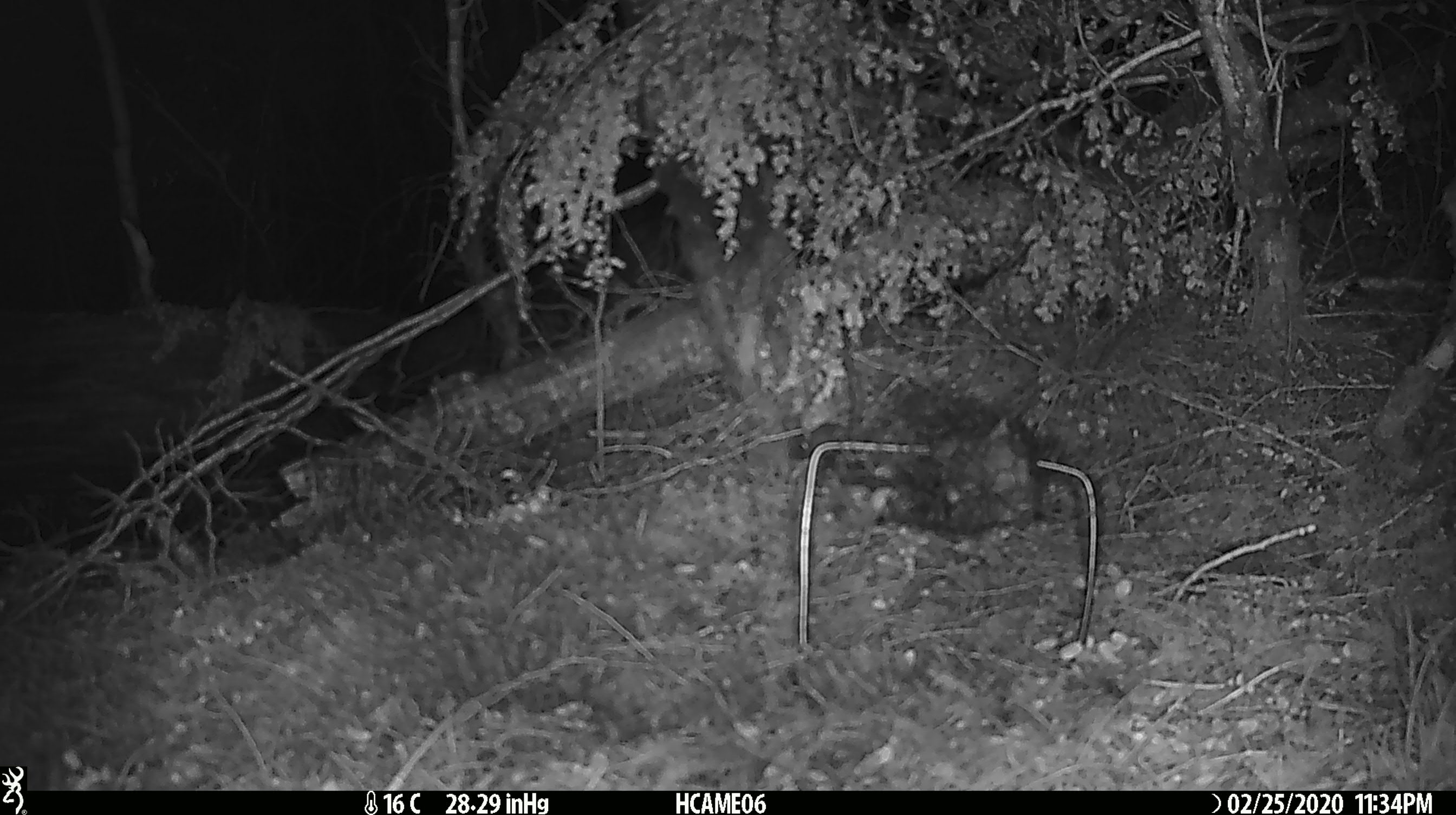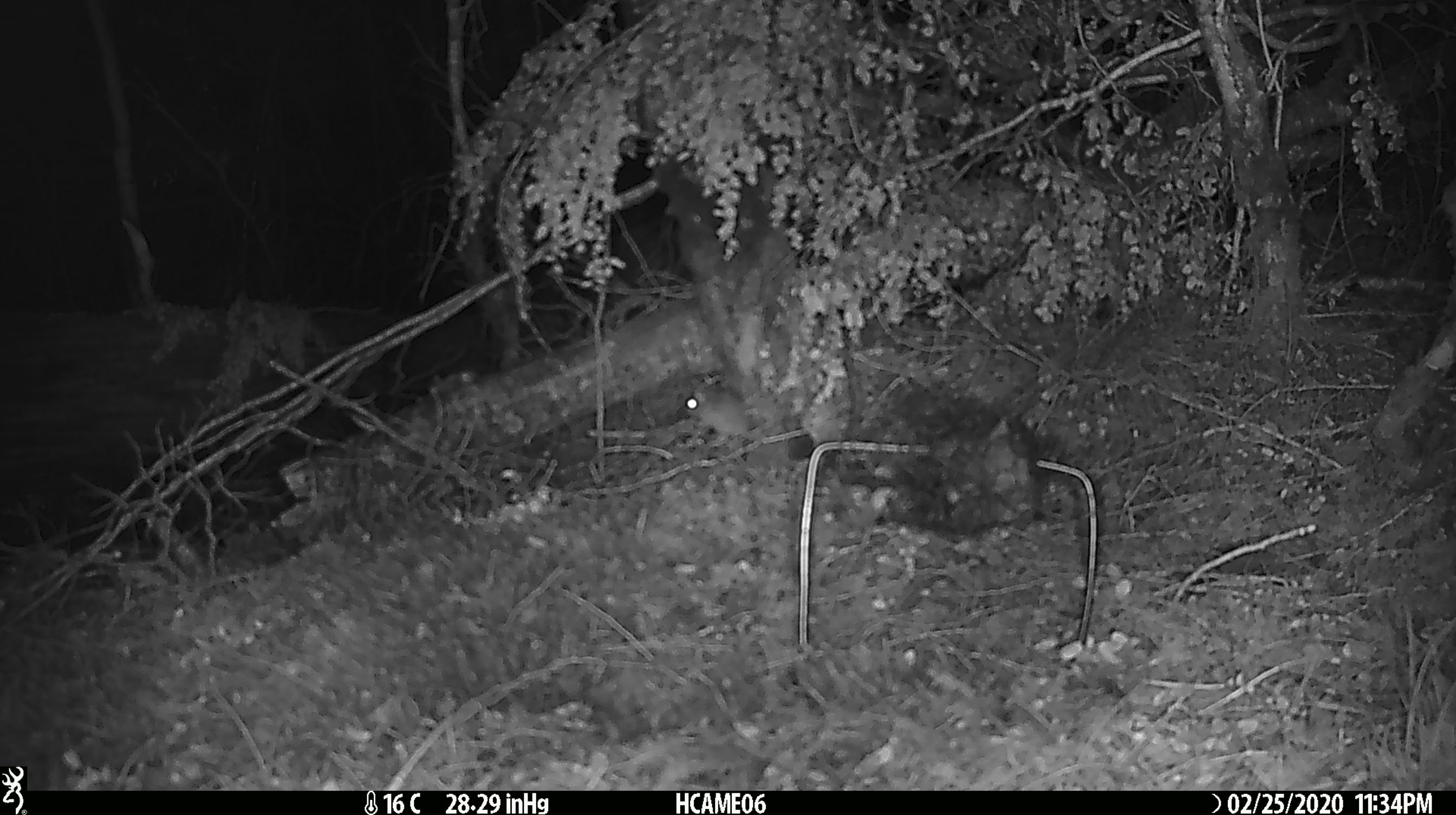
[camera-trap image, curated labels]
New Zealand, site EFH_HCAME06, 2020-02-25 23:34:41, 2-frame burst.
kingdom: Animalia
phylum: Chordata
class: Mammalia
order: Rodentia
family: Muridae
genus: Mus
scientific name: Mus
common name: mouse